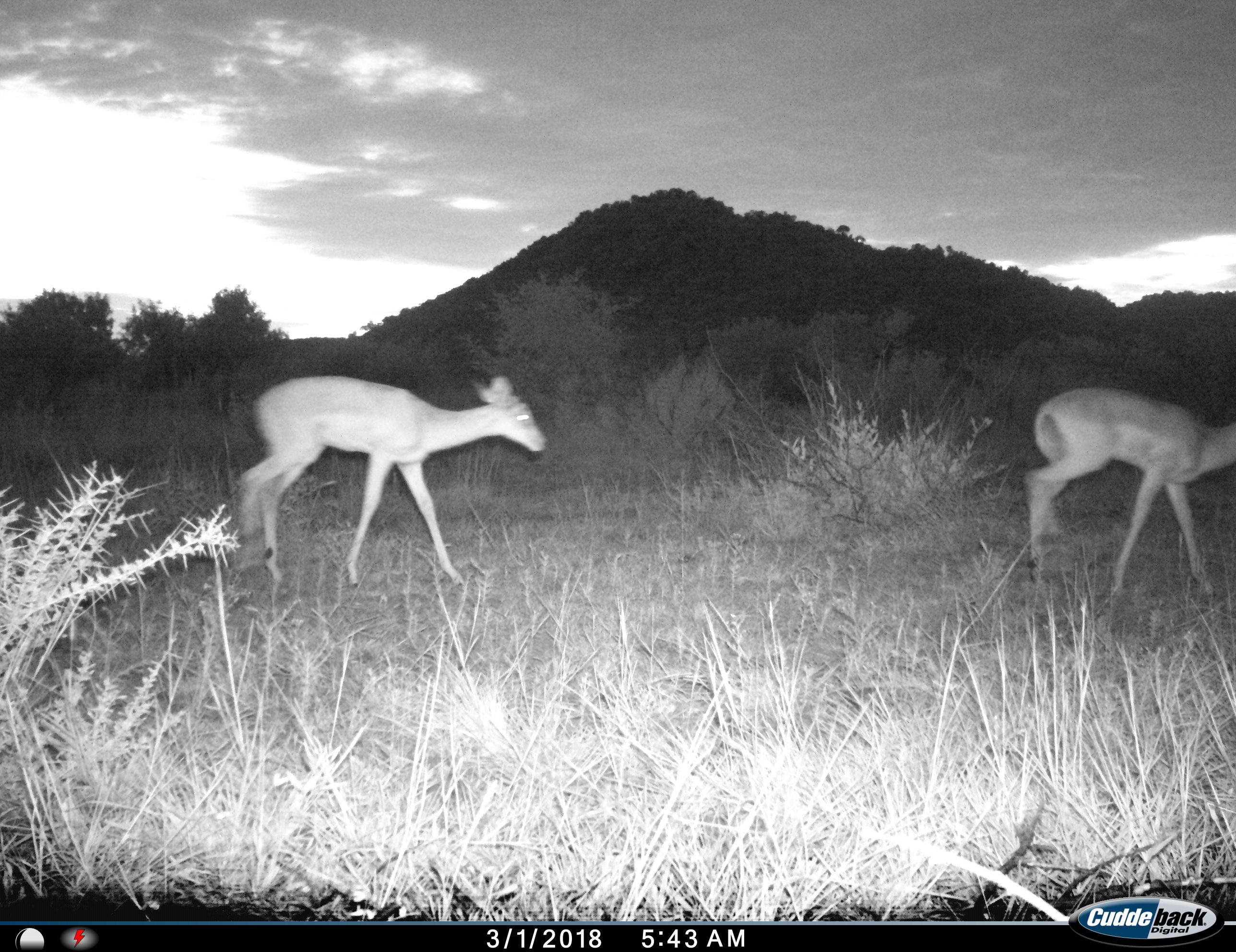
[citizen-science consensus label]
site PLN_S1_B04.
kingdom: Animalia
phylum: Chordata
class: Mammalia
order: Artiodactyla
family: Bovidae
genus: Aepyceros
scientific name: Aepyceros melampus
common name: impala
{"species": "impala (Aepyceros melampus)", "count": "2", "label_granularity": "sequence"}